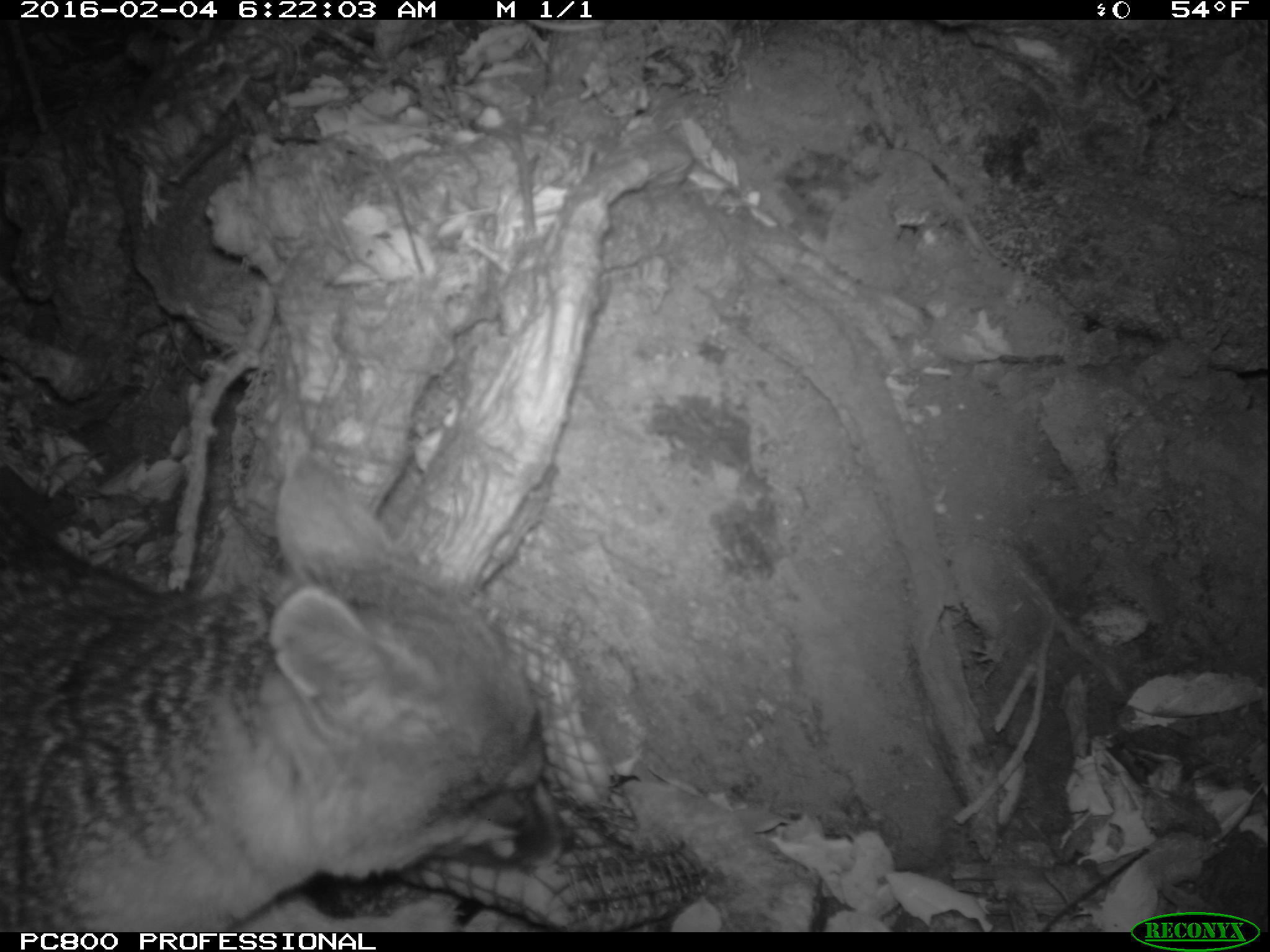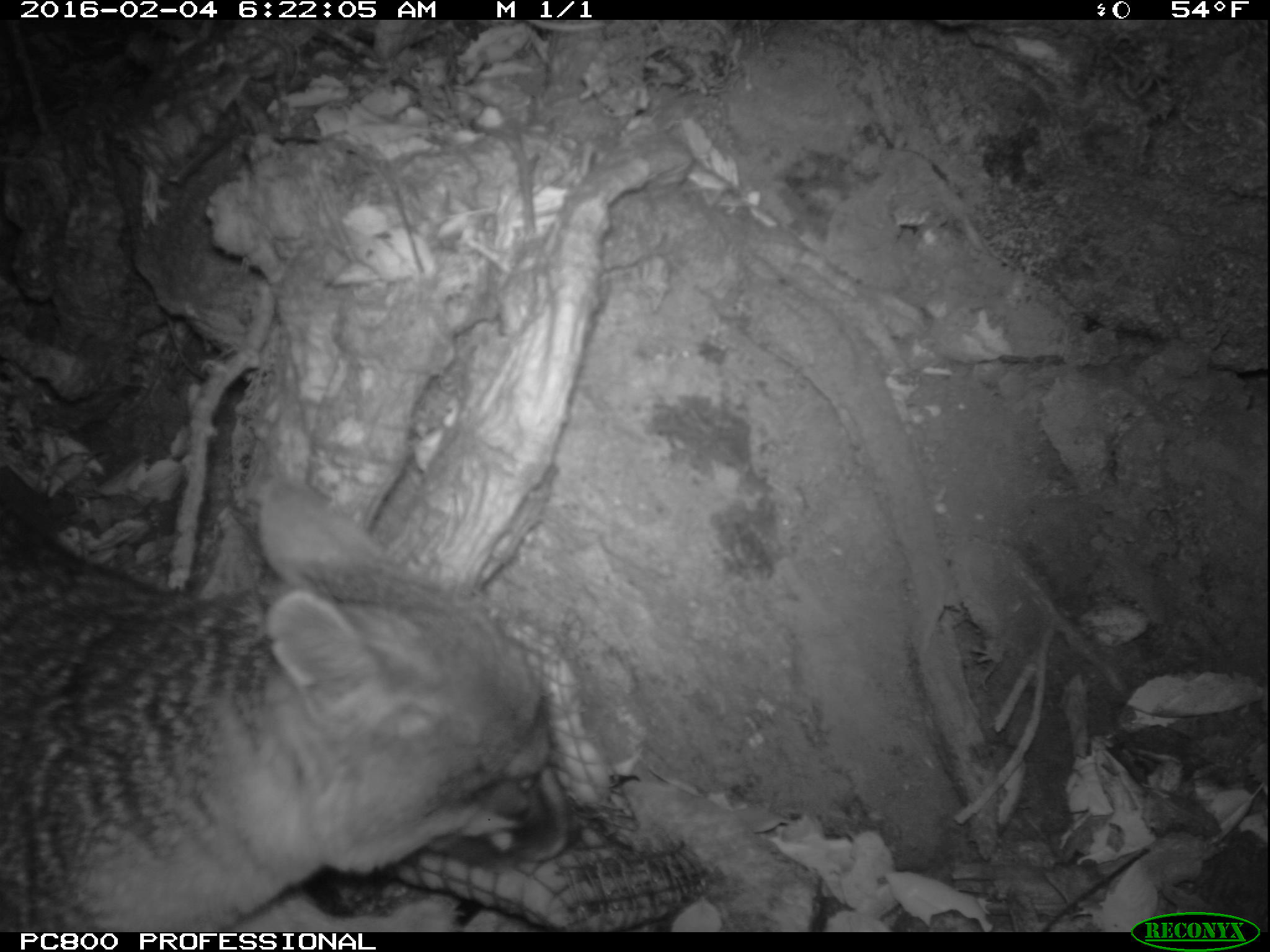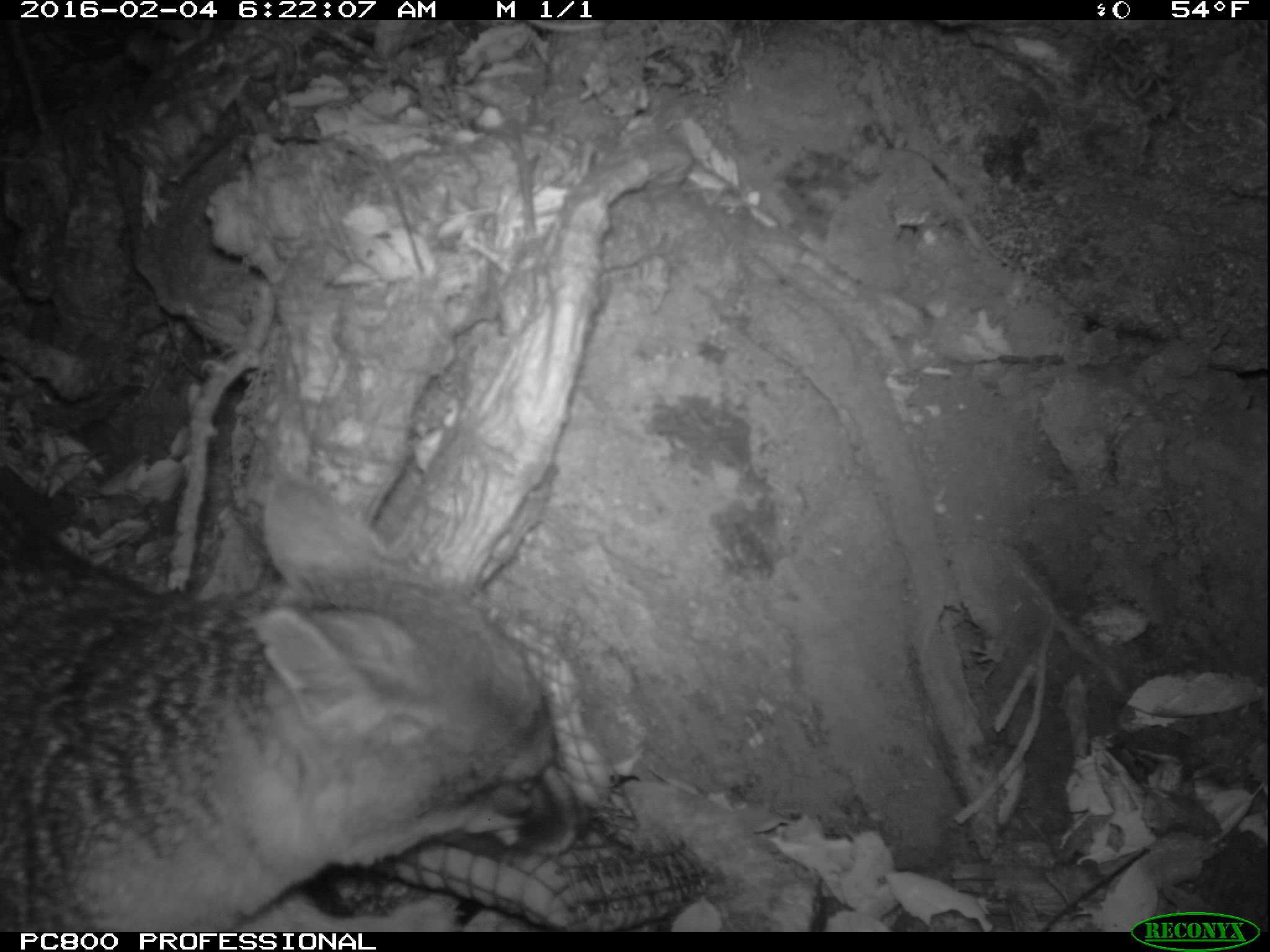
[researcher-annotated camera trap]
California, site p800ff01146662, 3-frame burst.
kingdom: Animalia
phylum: Chordata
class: Mammalia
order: Carnivora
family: Canidae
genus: Urocyon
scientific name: Urocyon littoralis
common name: island fox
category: fox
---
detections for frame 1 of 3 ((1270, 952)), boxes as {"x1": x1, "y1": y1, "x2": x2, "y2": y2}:
fox: {"x1": 0, "y1": 451, "x2": 576, "y2": 932}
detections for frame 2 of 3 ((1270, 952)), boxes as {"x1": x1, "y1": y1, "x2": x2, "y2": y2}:
fox: {"x1": 0, "y1": 479, "x2": 579, "y2": 931}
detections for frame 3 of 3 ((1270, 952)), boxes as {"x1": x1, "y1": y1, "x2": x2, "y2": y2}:
fox: {"x1": 0, "y1": 459, "x2": 575, "y2": 931}